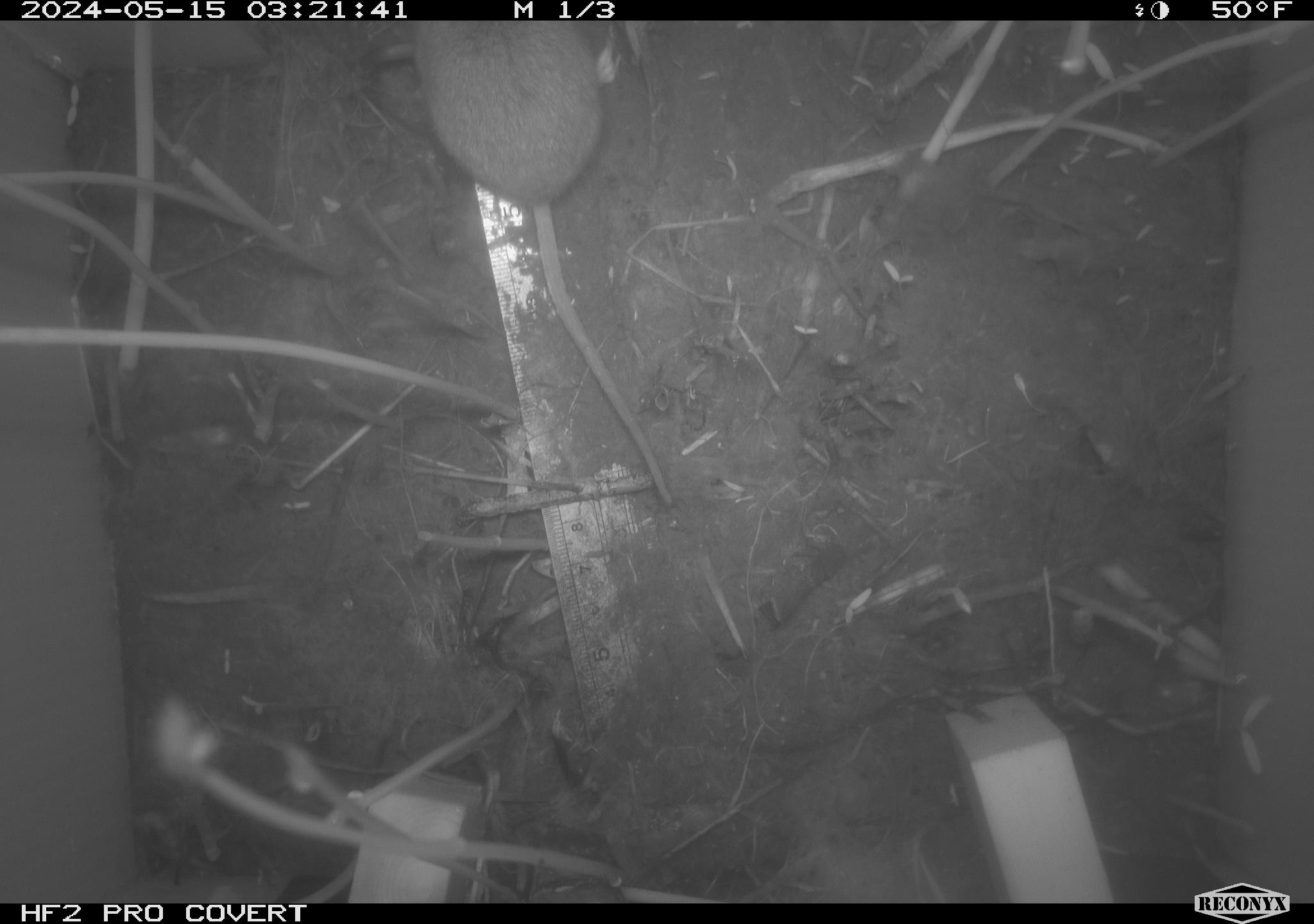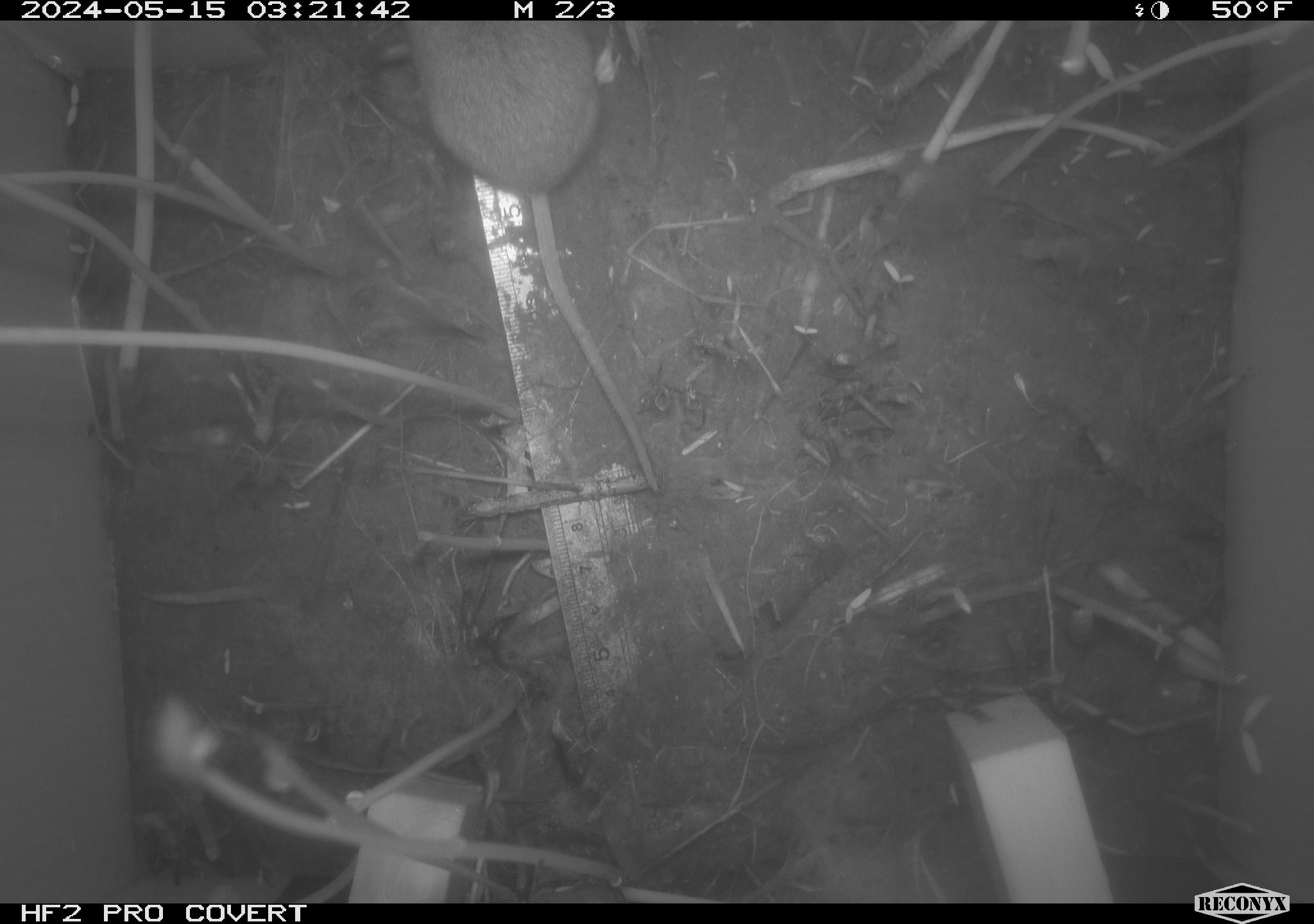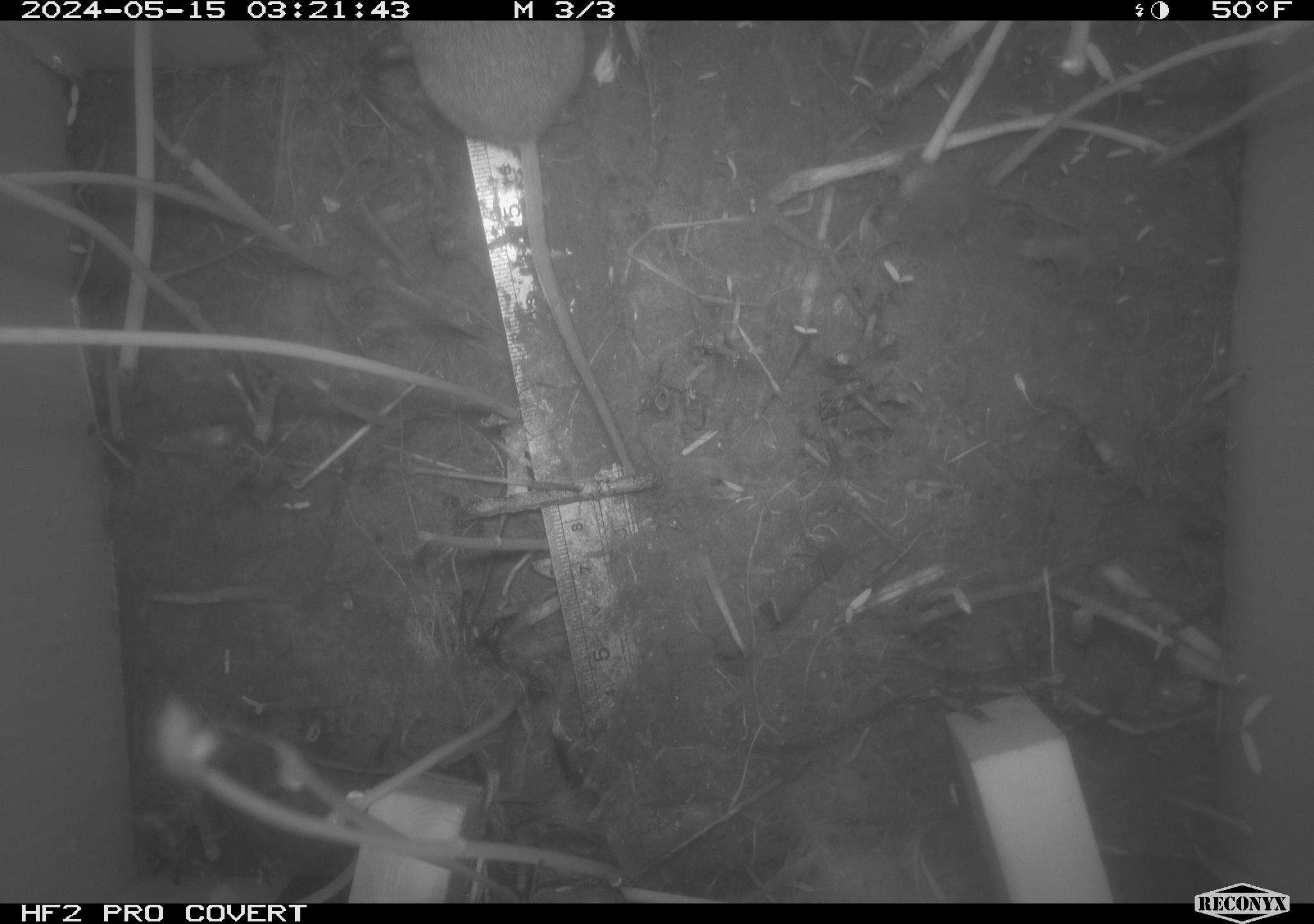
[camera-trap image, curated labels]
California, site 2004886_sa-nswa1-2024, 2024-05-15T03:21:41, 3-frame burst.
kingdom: Animalia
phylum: Chordata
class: Mammalia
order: Rodentia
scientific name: Rodentia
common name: mouse species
Mouse species (Rodentia).